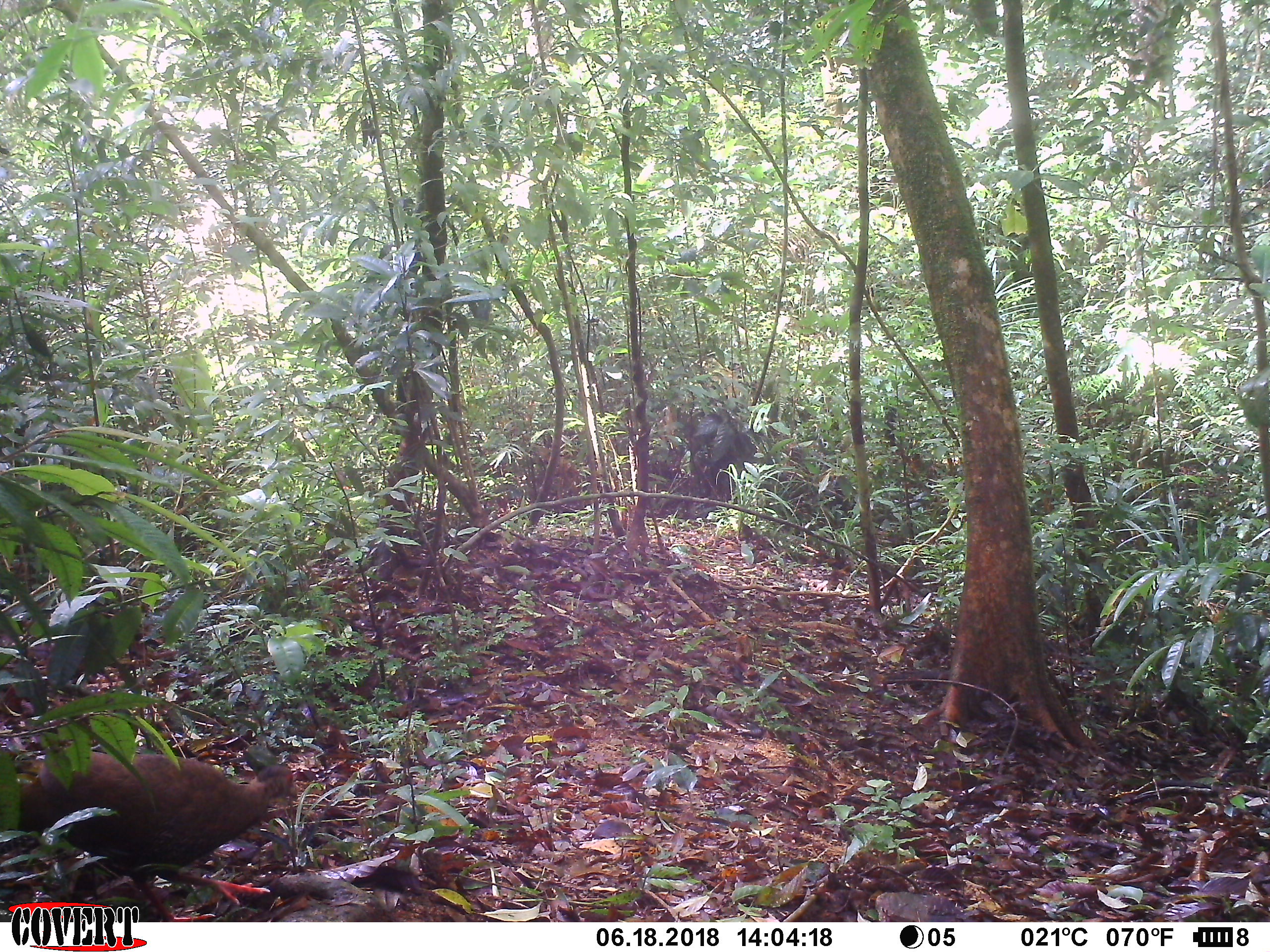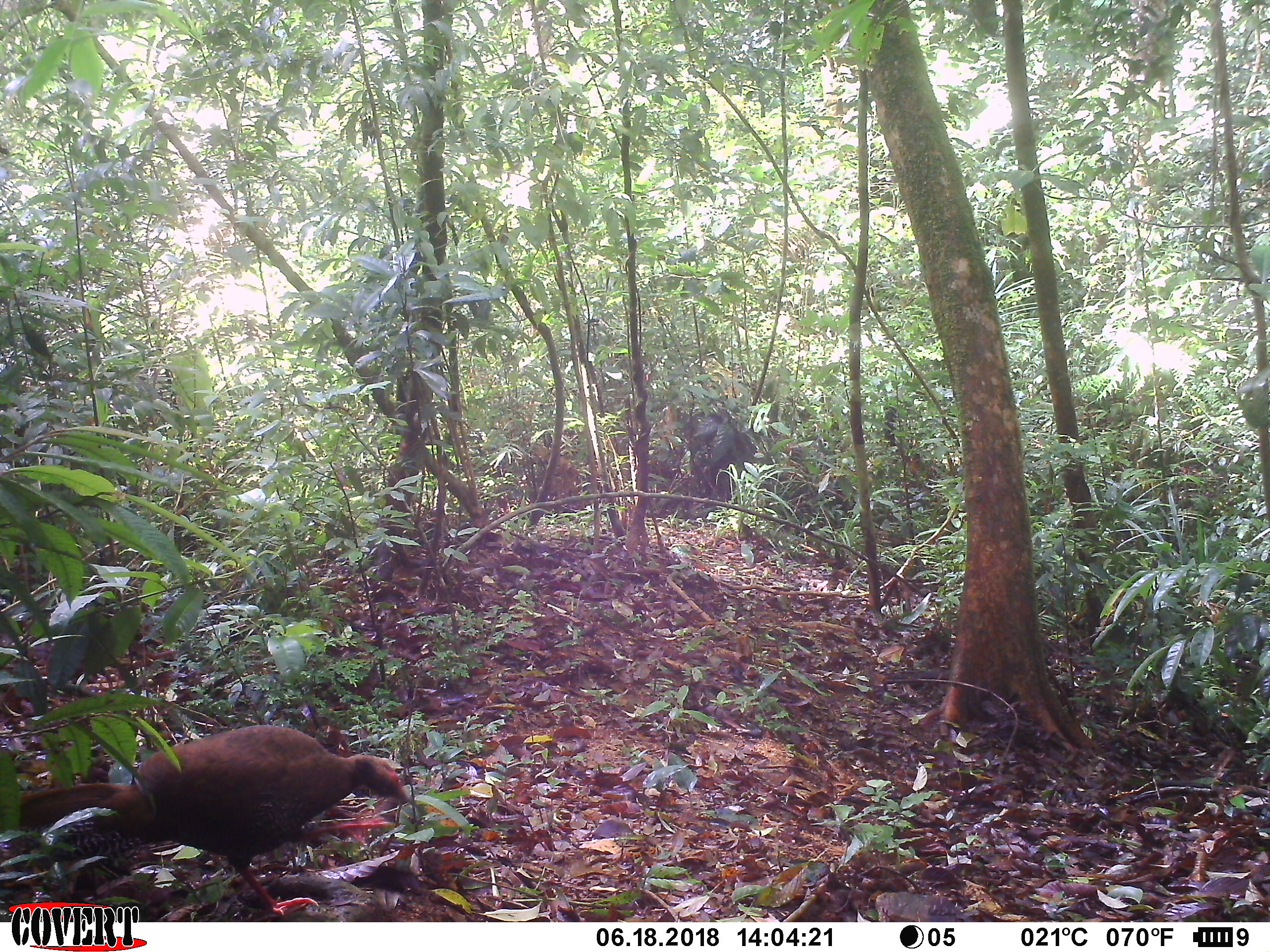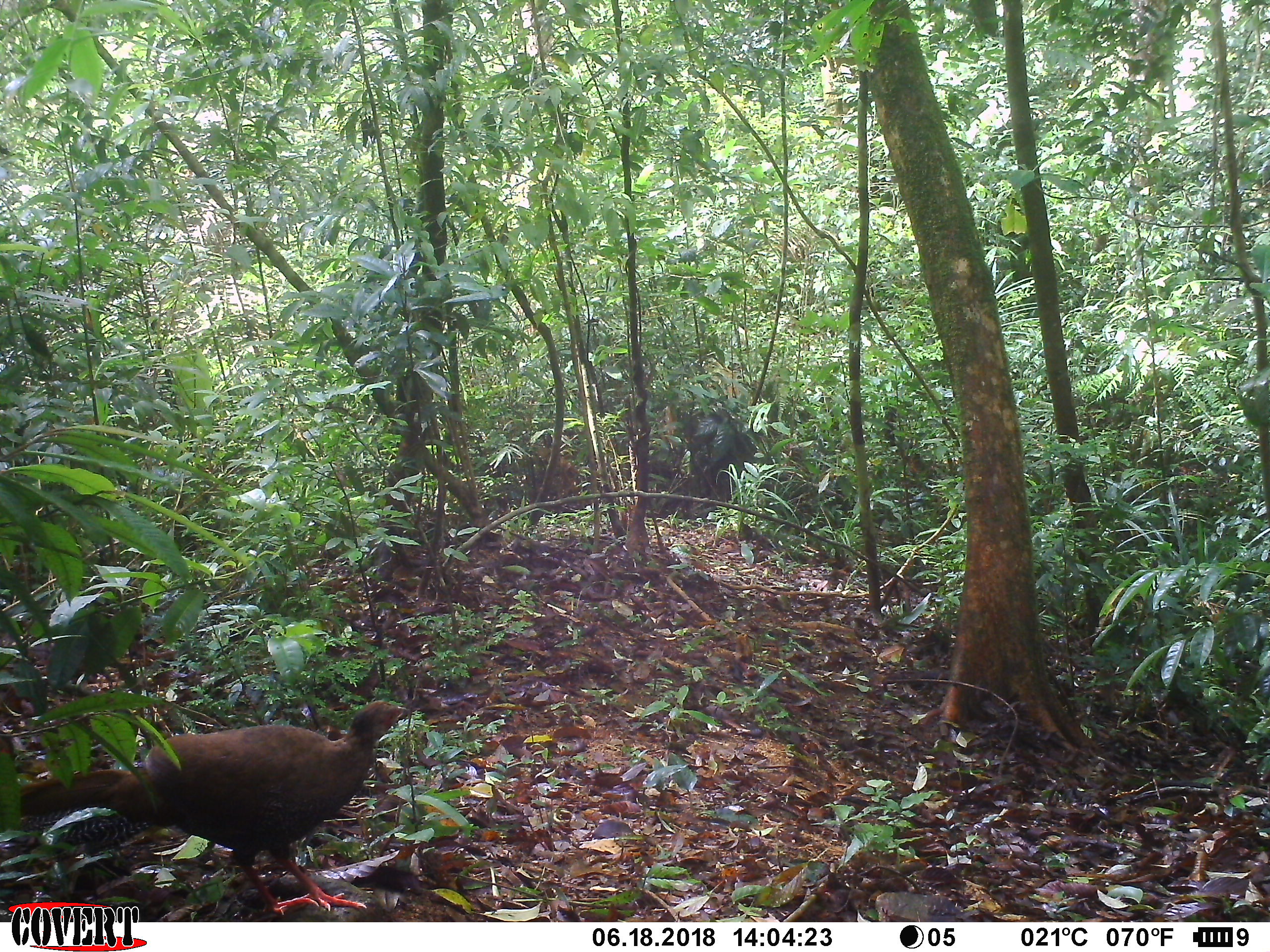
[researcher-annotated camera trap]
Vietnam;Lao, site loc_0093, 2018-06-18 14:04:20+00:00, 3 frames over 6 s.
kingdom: Animalia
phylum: Chordata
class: Aves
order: Galliformes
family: Phasianidae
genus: Lophura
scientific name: Lophura nycthemera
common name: silver pheasant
Silver pheasant (Lophura nycthemera). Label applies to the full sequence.